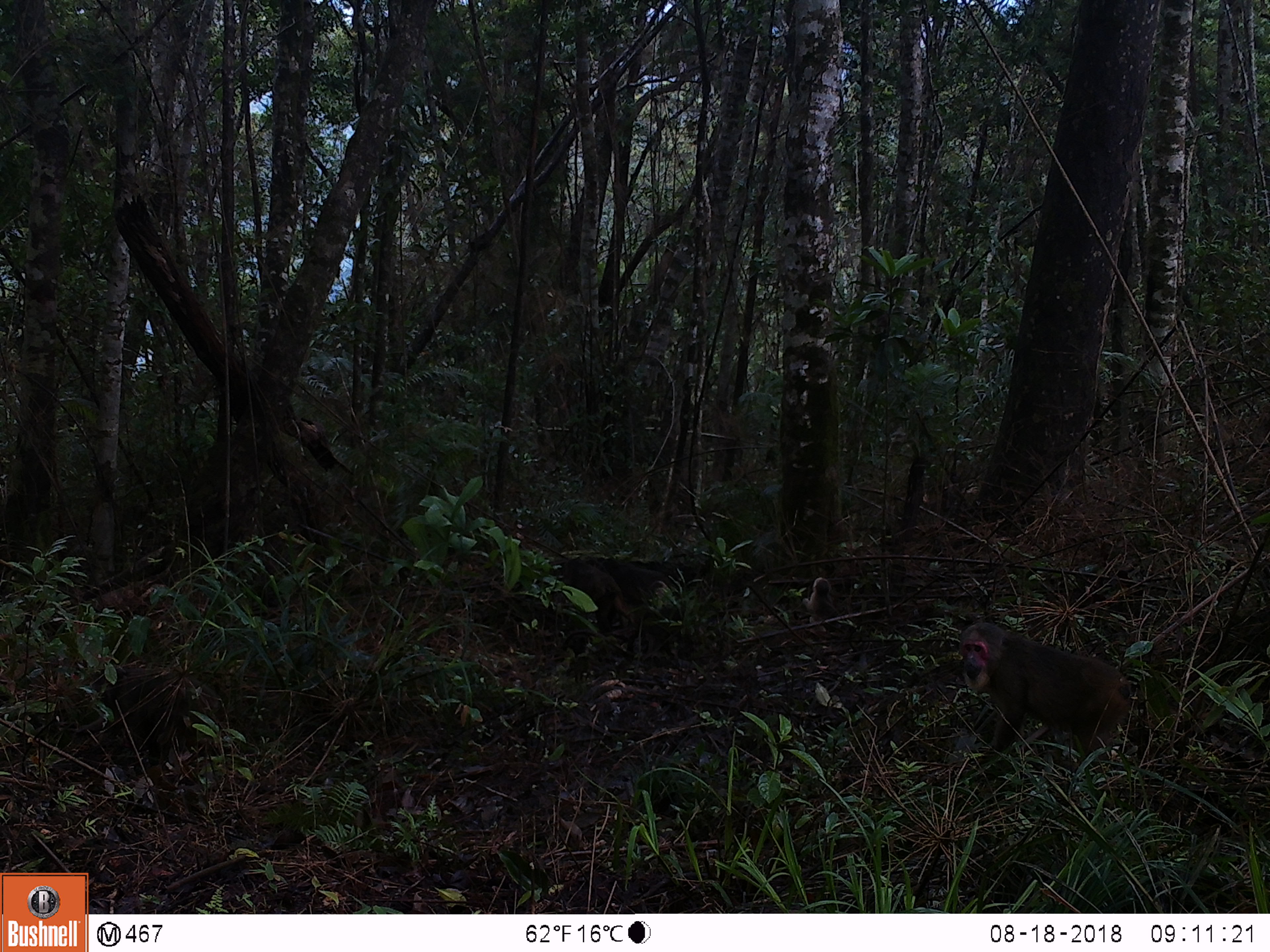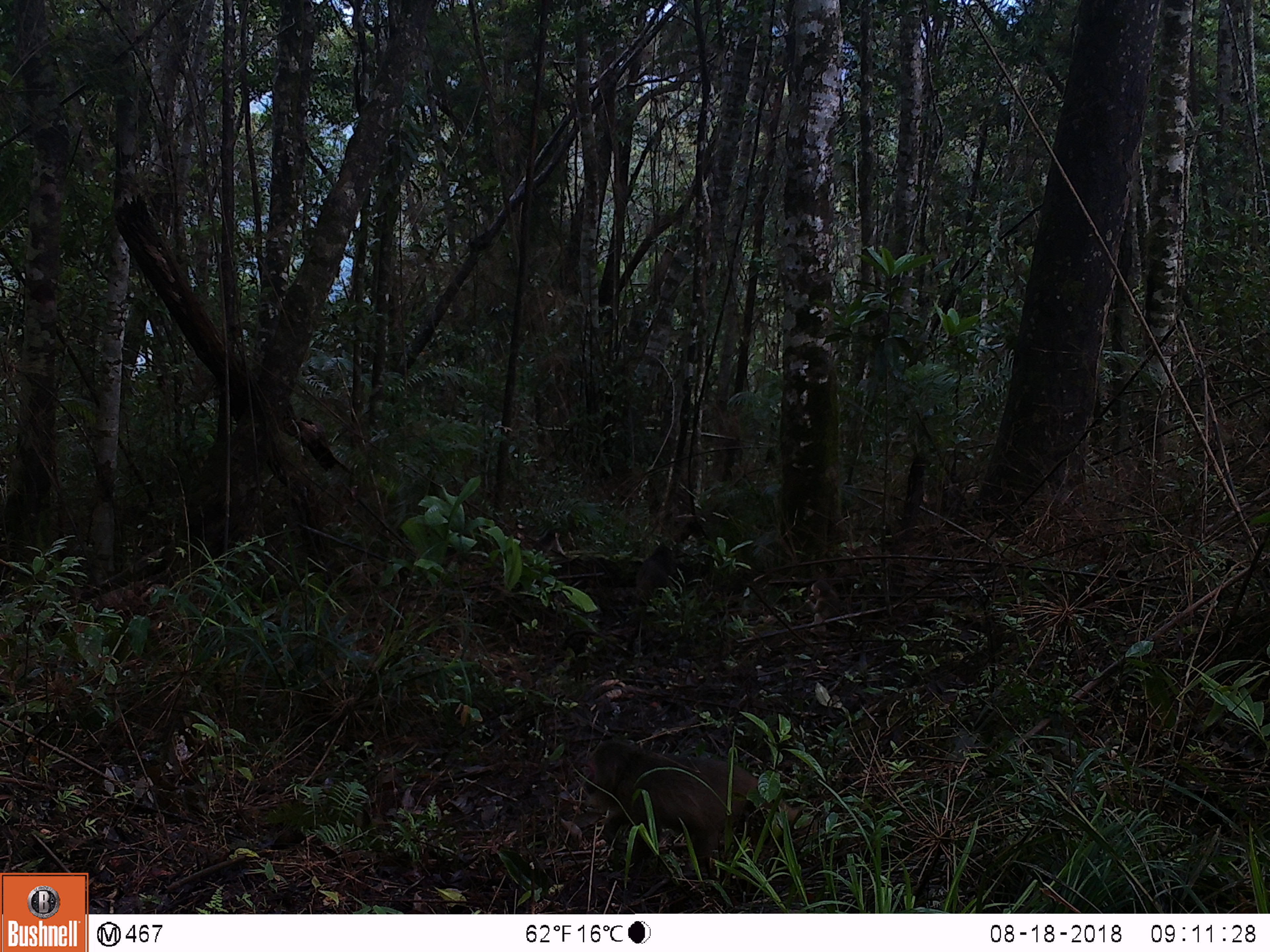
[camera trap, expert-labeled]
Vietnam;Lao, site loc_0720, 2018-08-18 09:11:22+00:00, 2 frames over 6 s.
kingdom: Animalia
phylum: Chordata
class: Mammalia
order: Primates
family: Cercopithecidae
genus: Macaca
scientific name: Macaca arctoides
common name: stump-tailed macaque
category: stump tailed macaque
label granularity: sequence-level